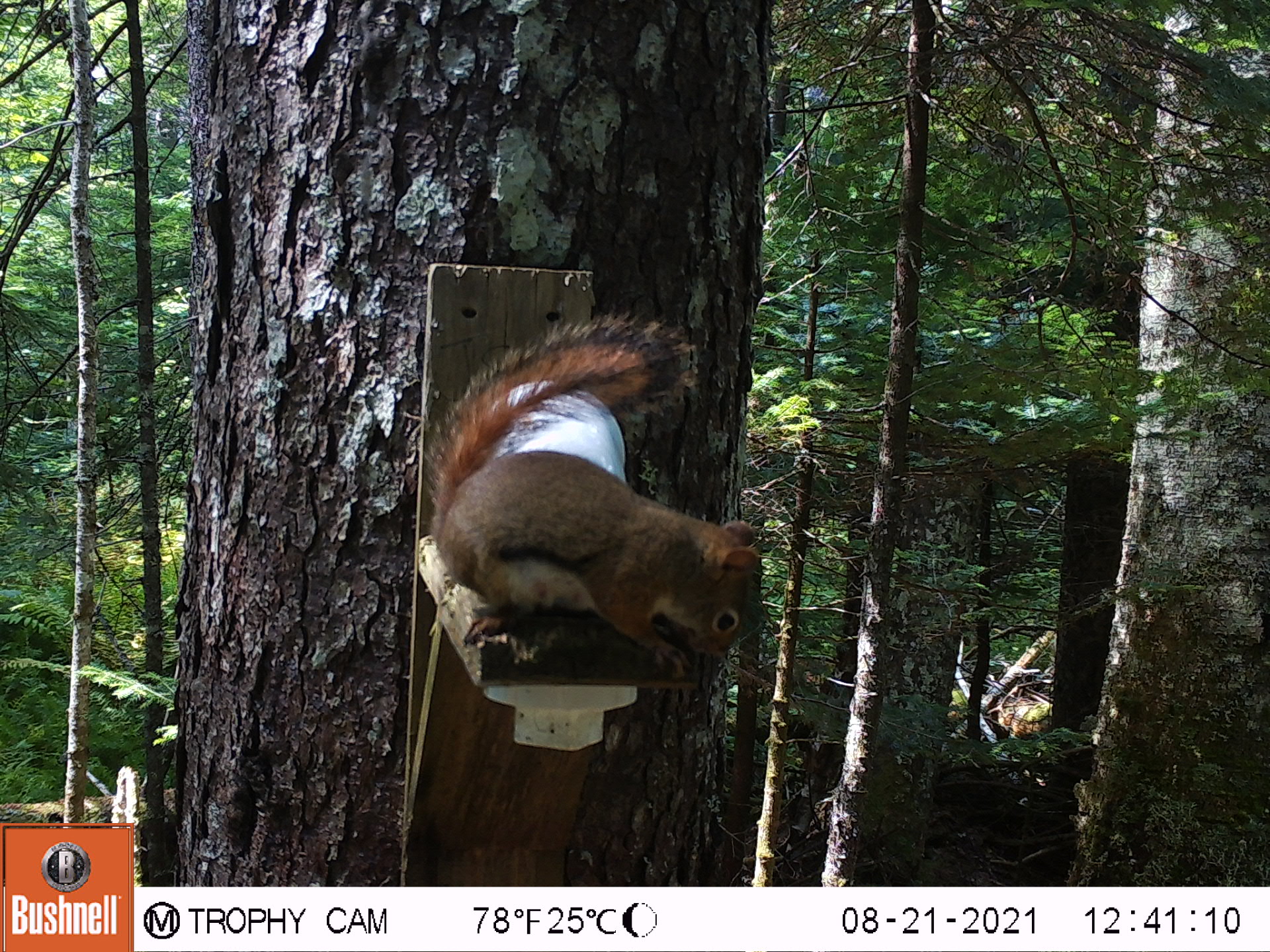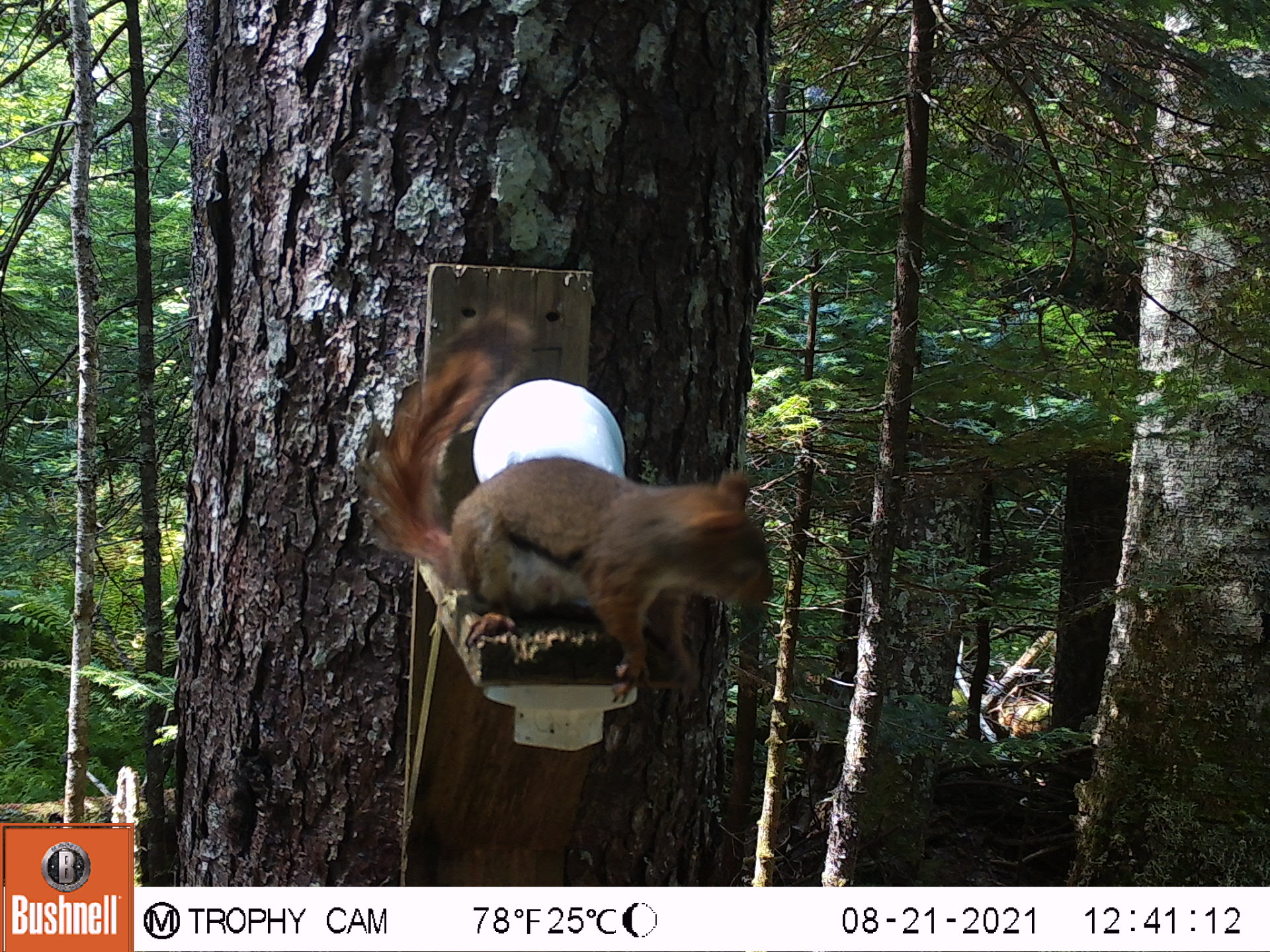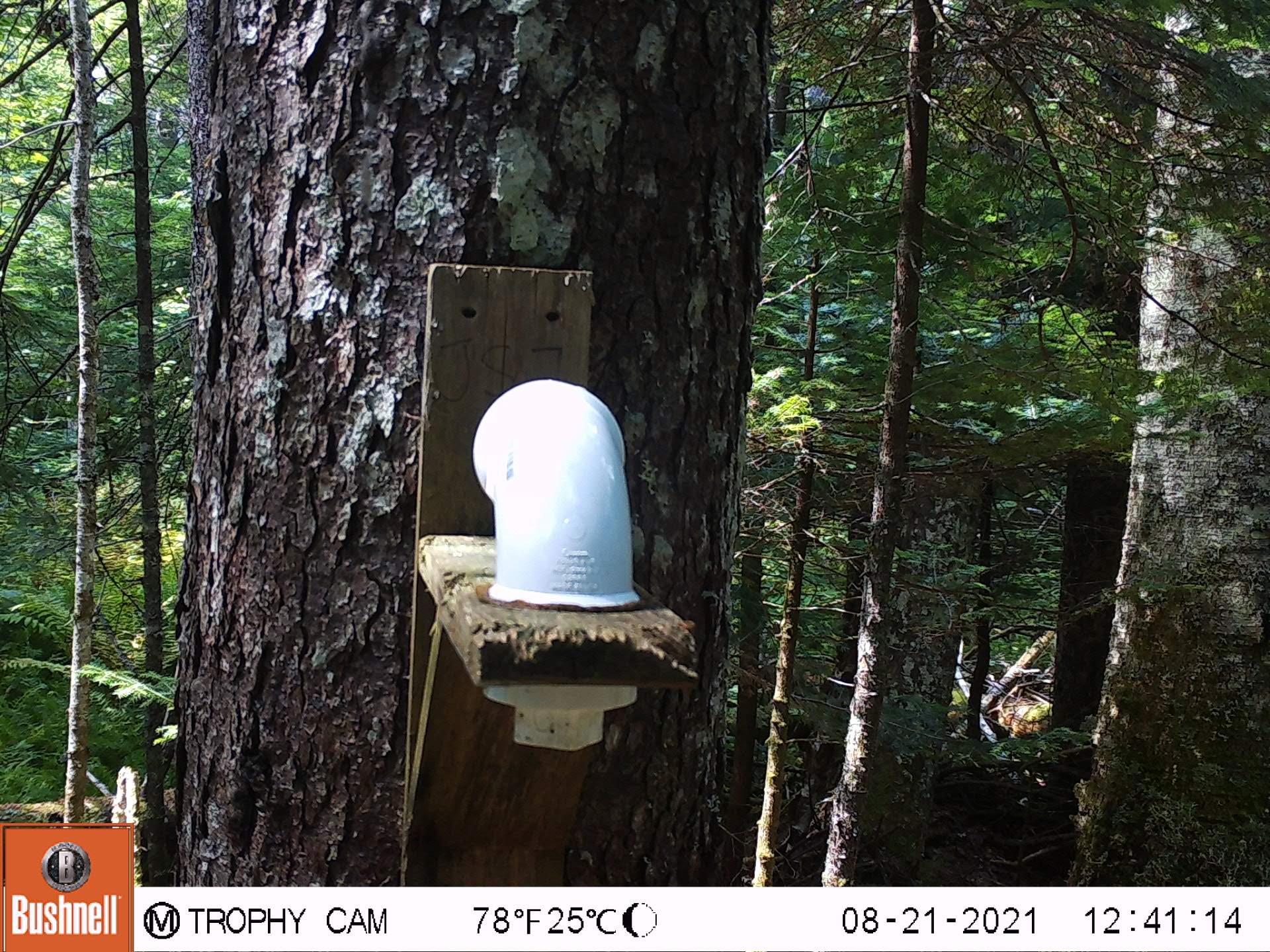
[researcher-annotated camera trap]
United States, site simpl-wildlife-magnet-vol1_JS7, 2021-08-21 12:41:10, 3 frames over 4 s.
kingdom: Animalia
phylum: Chordata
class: Mammalia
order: Rodentia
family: Sciuridae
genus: Tamiasciurus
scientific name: Tamiasciurus hudsonicus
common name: red squirrel